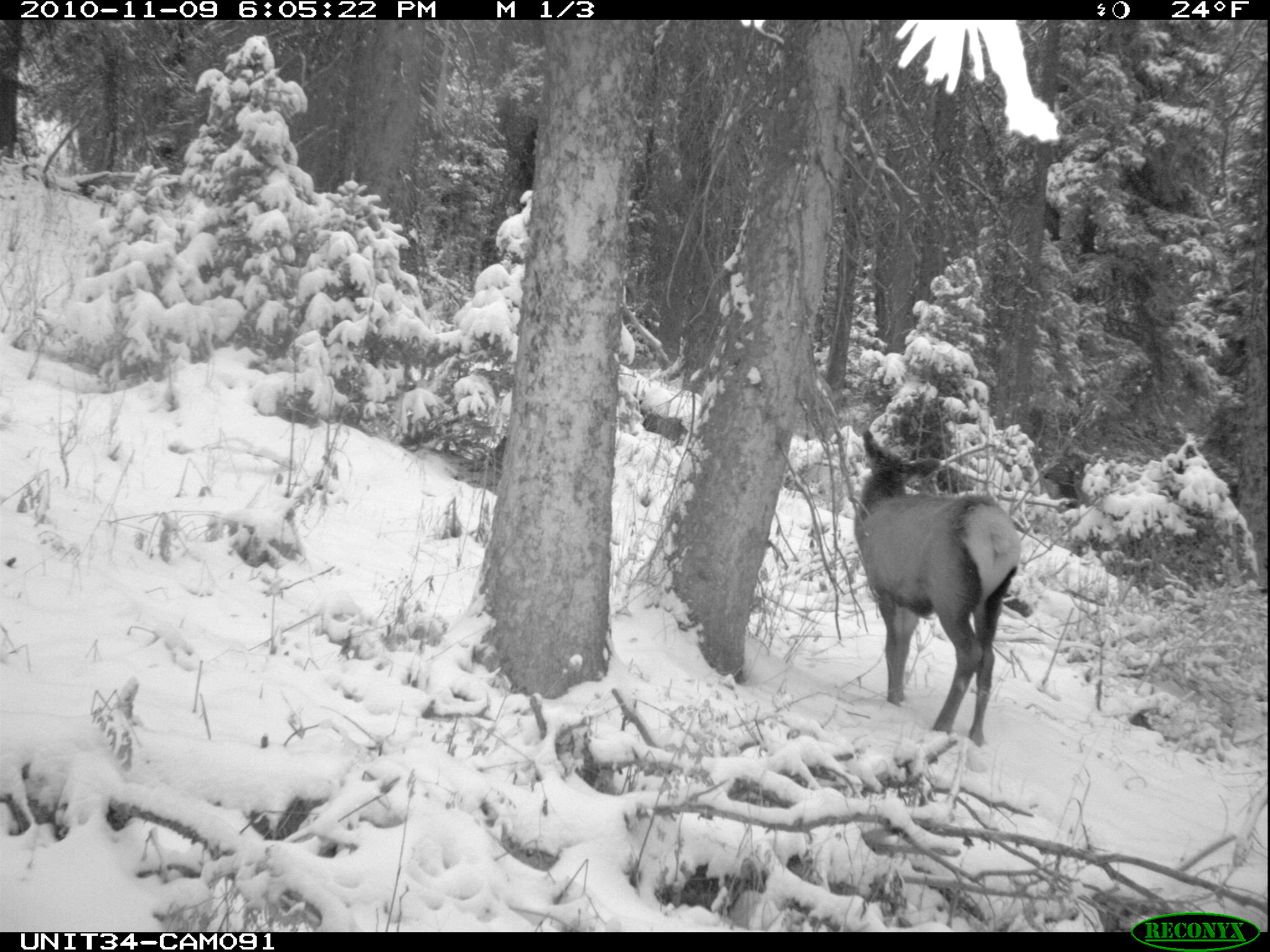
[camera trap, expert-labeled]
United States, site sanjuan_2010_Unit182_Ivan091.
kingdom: Animalia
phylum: Chordata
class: Mammalia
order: Artiodactyla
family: Cervidae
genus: Cervus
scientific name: Cervus elaphus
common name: red deer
Cervus elaphus (red deer).